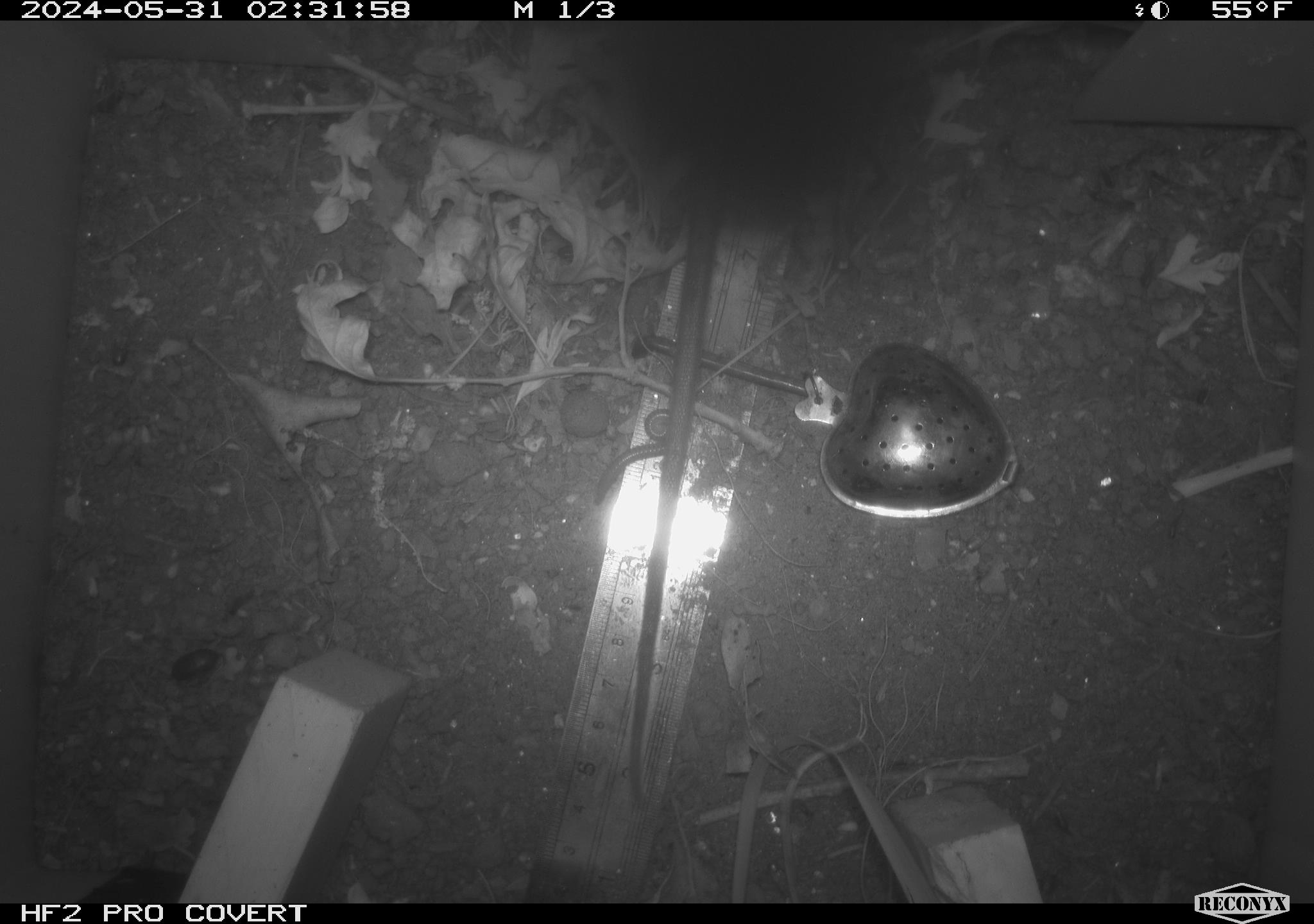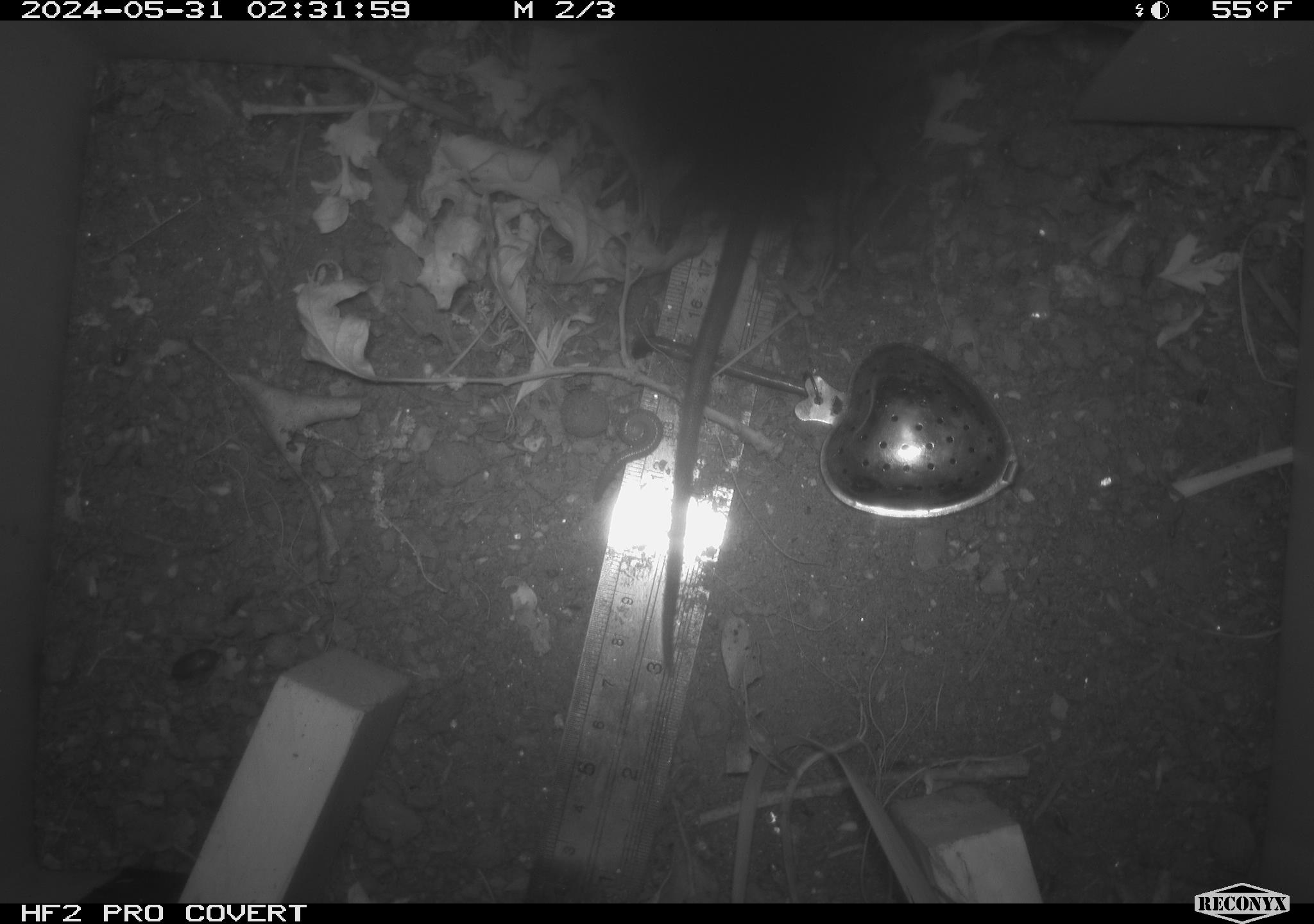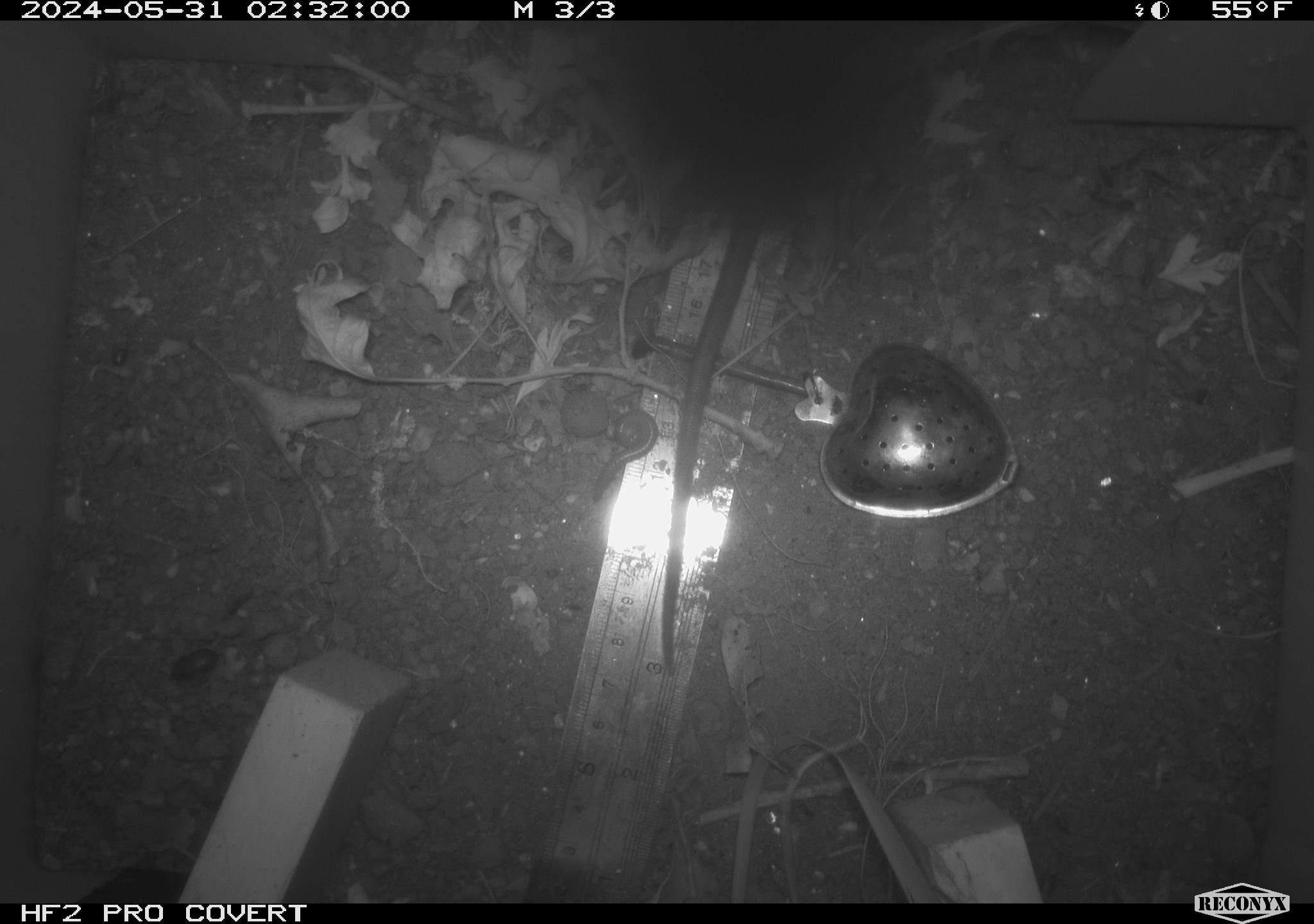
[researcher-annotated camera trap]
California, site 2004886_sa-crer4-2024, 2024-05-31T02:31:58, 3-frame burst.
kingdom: Animalia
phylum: Chordata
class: Mammalia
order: Rodentia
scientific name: Rodentia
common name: mouse species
Mouse species (Rodentia).